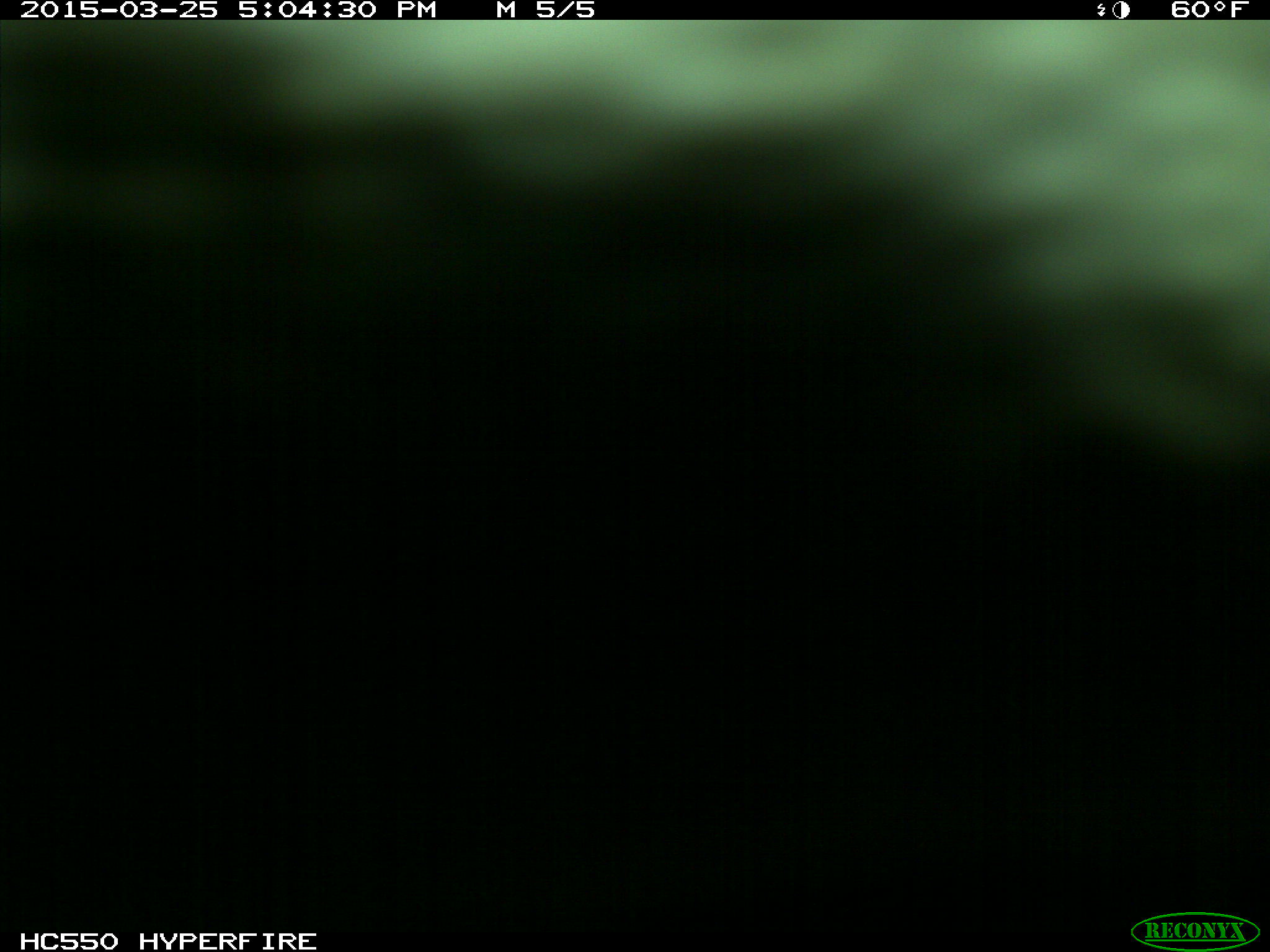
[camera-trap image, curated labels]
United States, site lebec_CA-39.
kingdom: Animalia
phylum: Chordata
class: Mammalia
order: Artiodactyla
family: Bovidae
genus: Bos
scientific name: Bos taurus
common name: domestic cow